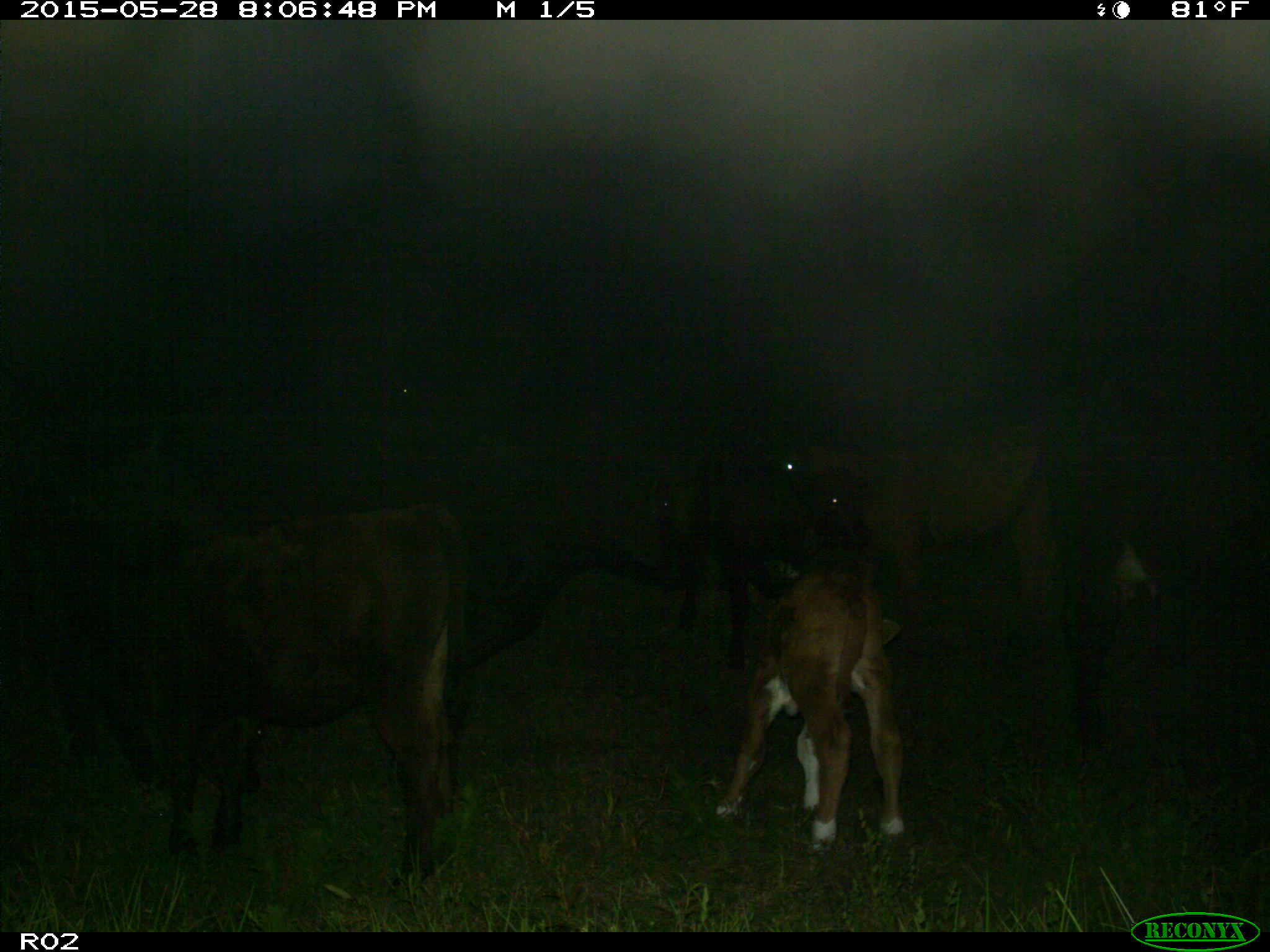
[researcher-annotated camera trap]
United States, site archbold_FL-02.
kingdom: Animalia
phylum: Chordata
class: Mammalia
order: Artiodactyla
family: Bovidae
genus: Bos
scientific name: Bos taurus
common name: domestic cow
Bos taurus (domestic cow).